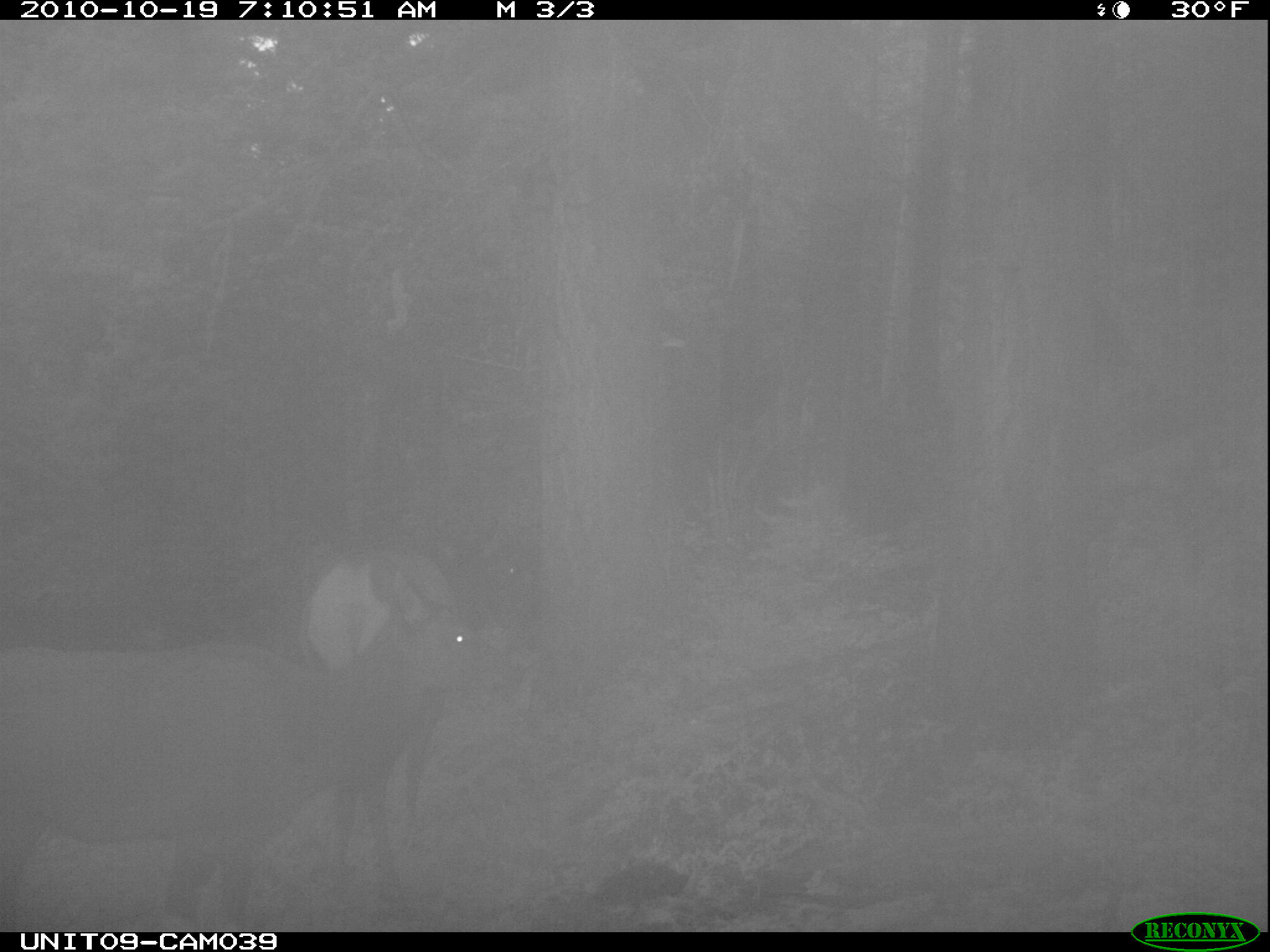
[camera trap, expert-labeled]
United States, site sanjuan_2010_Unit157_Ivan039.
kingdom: Animalia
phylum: Chordata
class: Mammalia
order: Artiodactyla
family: Cervidae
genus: Cervus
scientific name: Cervus elaphus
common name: red deer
Cervus elaphus (red deer).